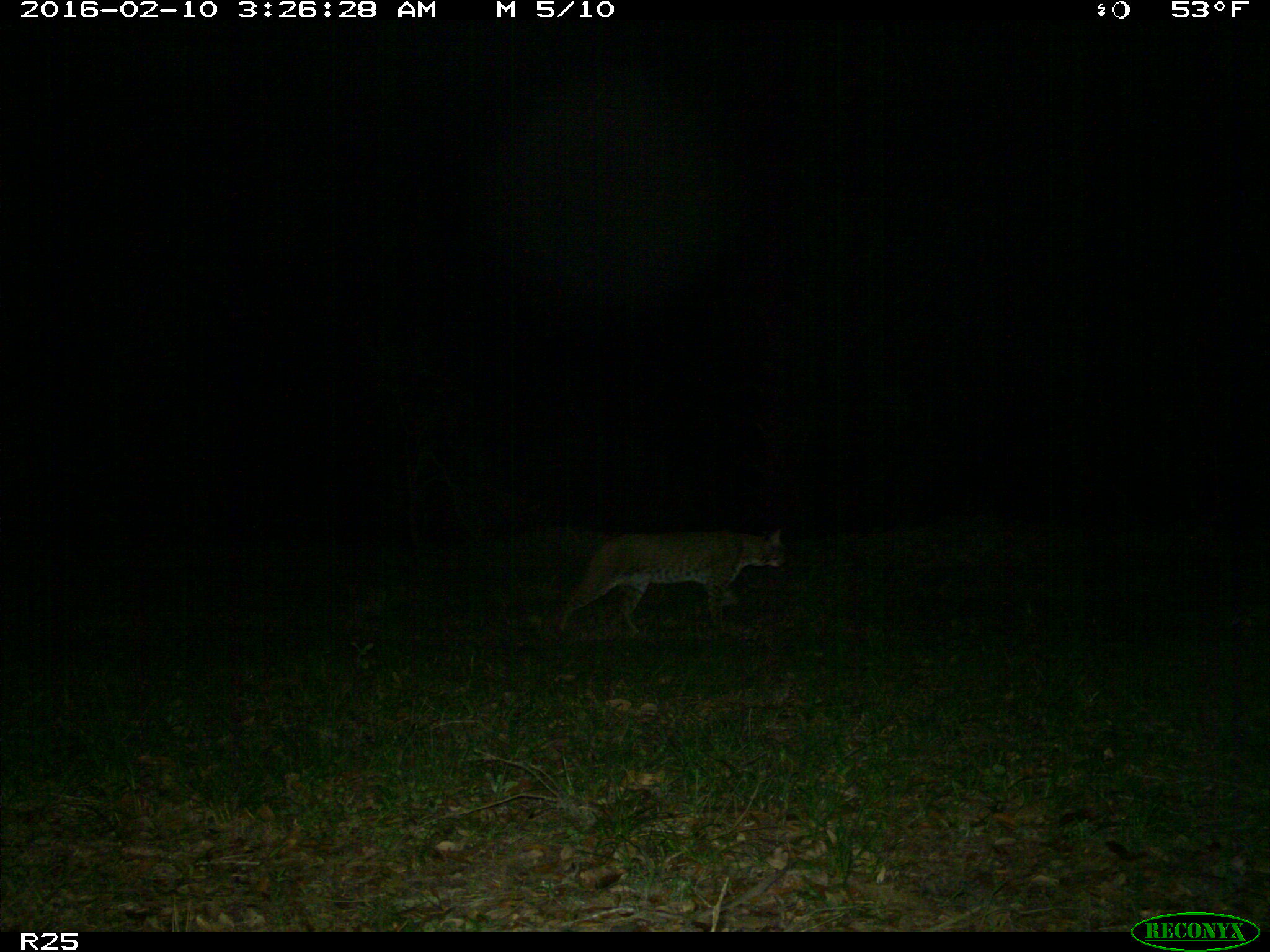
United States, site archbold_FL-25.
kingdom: Animalia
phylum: Chordata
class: Mammalia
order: Carnivora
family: Felidae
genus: Lynx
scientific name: Lynx rufus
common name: bobcat